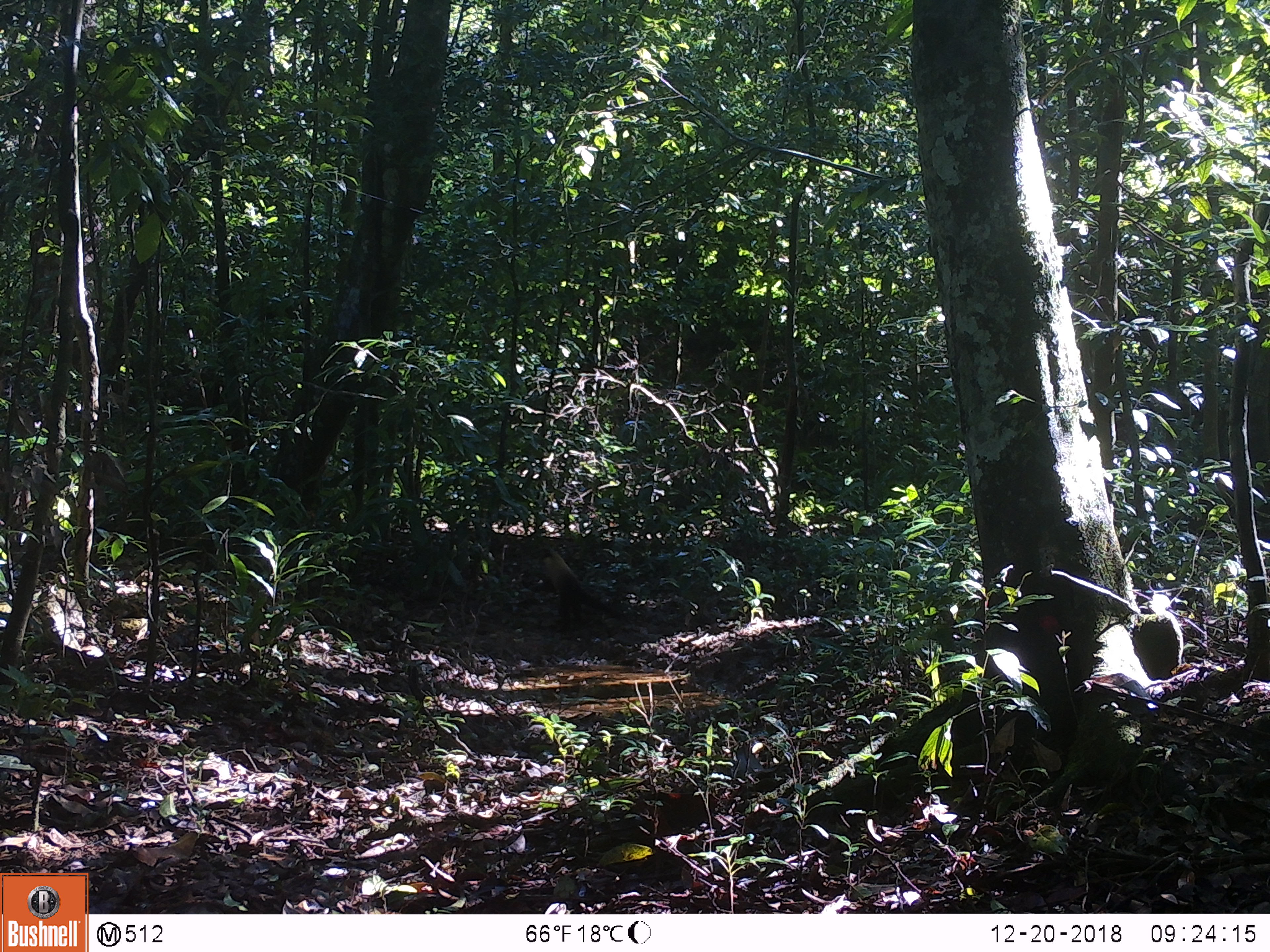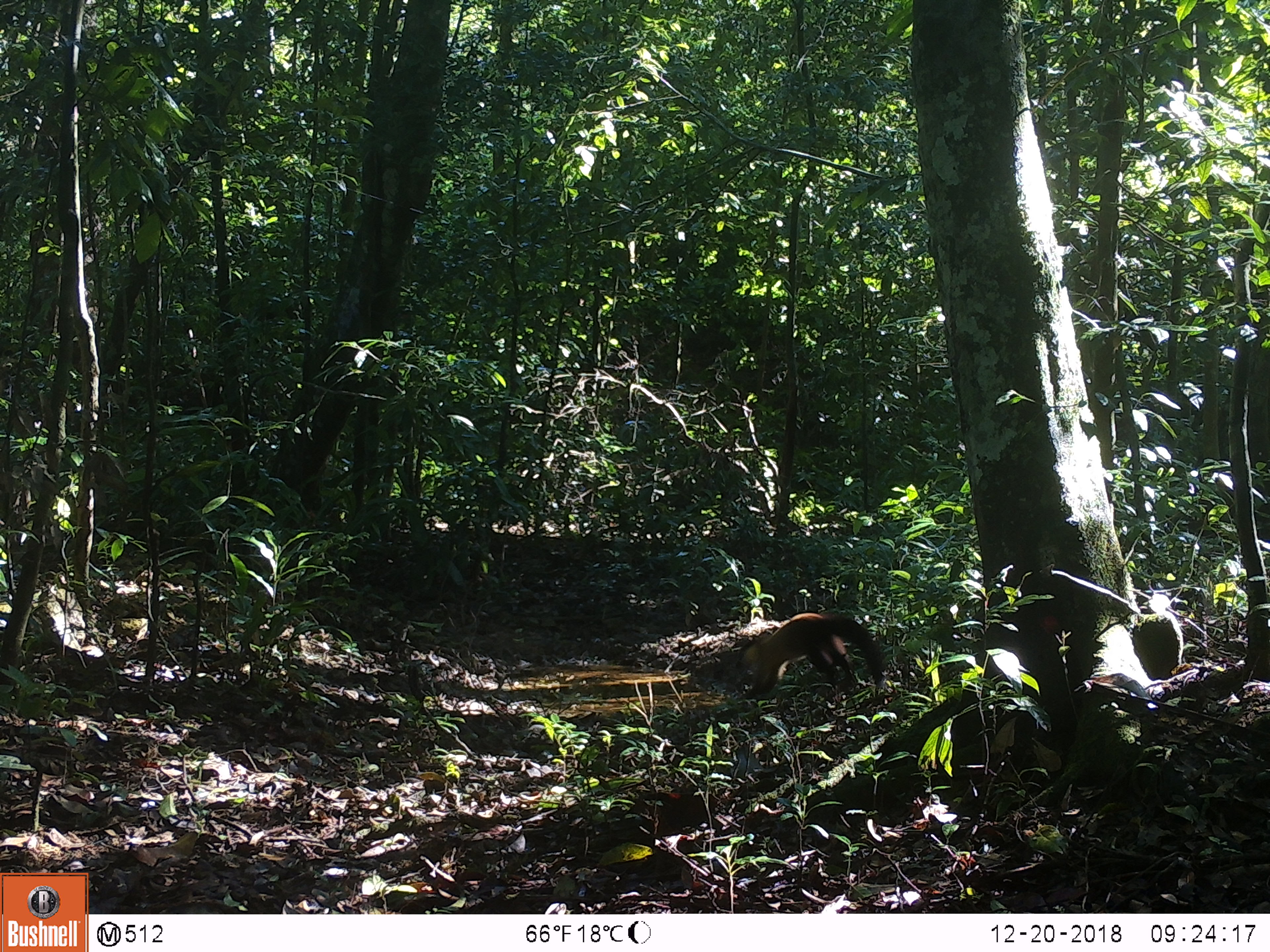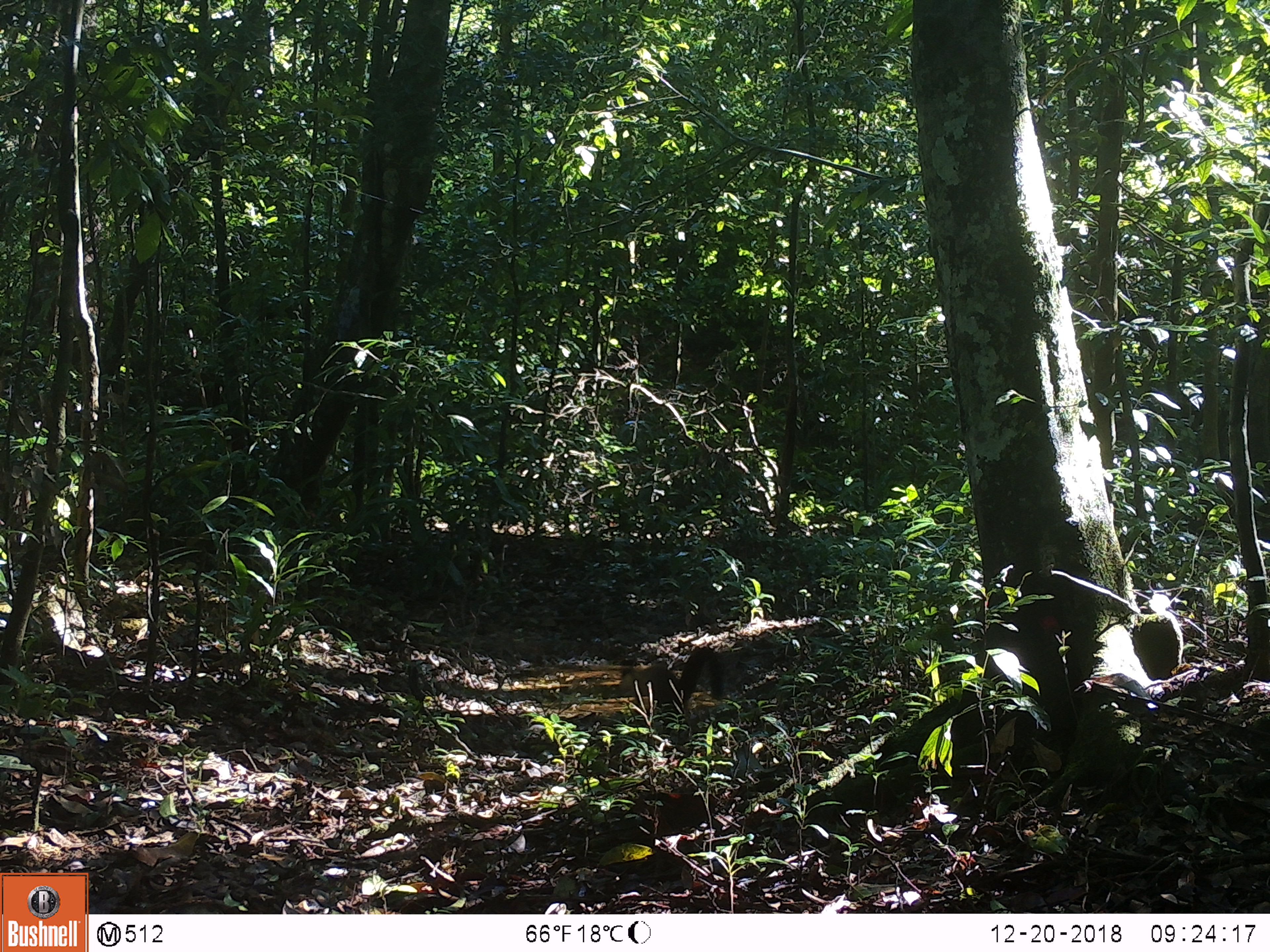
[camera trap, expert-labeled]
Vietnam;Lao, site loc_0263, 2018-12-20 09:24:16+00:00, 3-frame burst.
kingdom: Animalia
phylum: Chordata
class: Mammalia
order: Carnivora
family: Mustelidae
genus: Martes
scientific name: Martes flavigula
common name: yellow-throated marten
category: yellow throated marten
Yellow throated marten (yellow-throated marten) (Martes flavigula). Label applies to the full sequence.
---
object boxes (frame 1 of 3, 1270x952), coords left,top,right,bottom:
yellow throated marten: 538,542,631,634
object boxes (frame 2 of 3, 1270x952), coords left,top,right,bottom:
yellow throated marten: 736,612,882,699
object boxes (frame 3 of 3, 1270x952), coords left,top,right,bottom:
yellow throated marten: 610,647,724,730